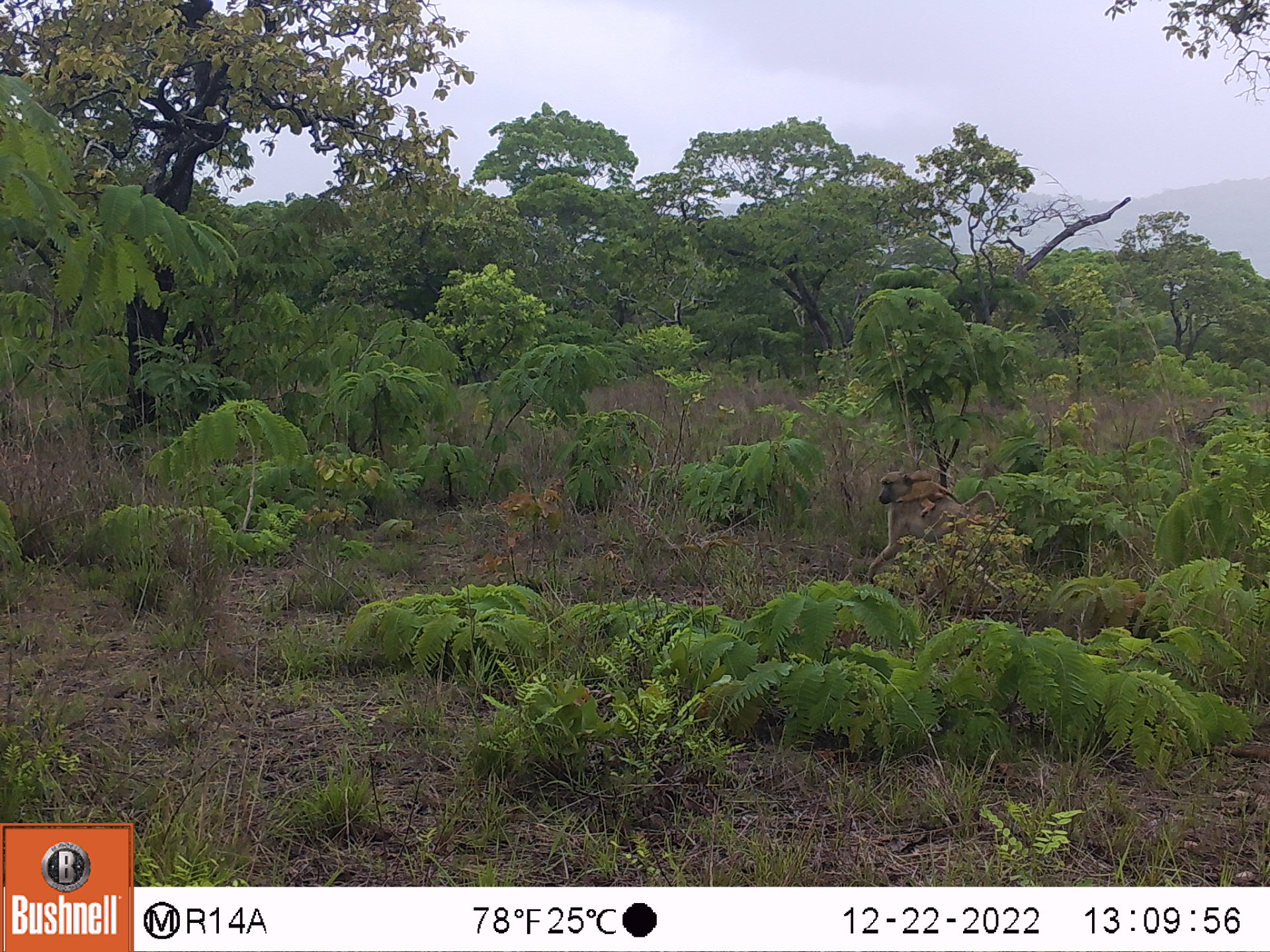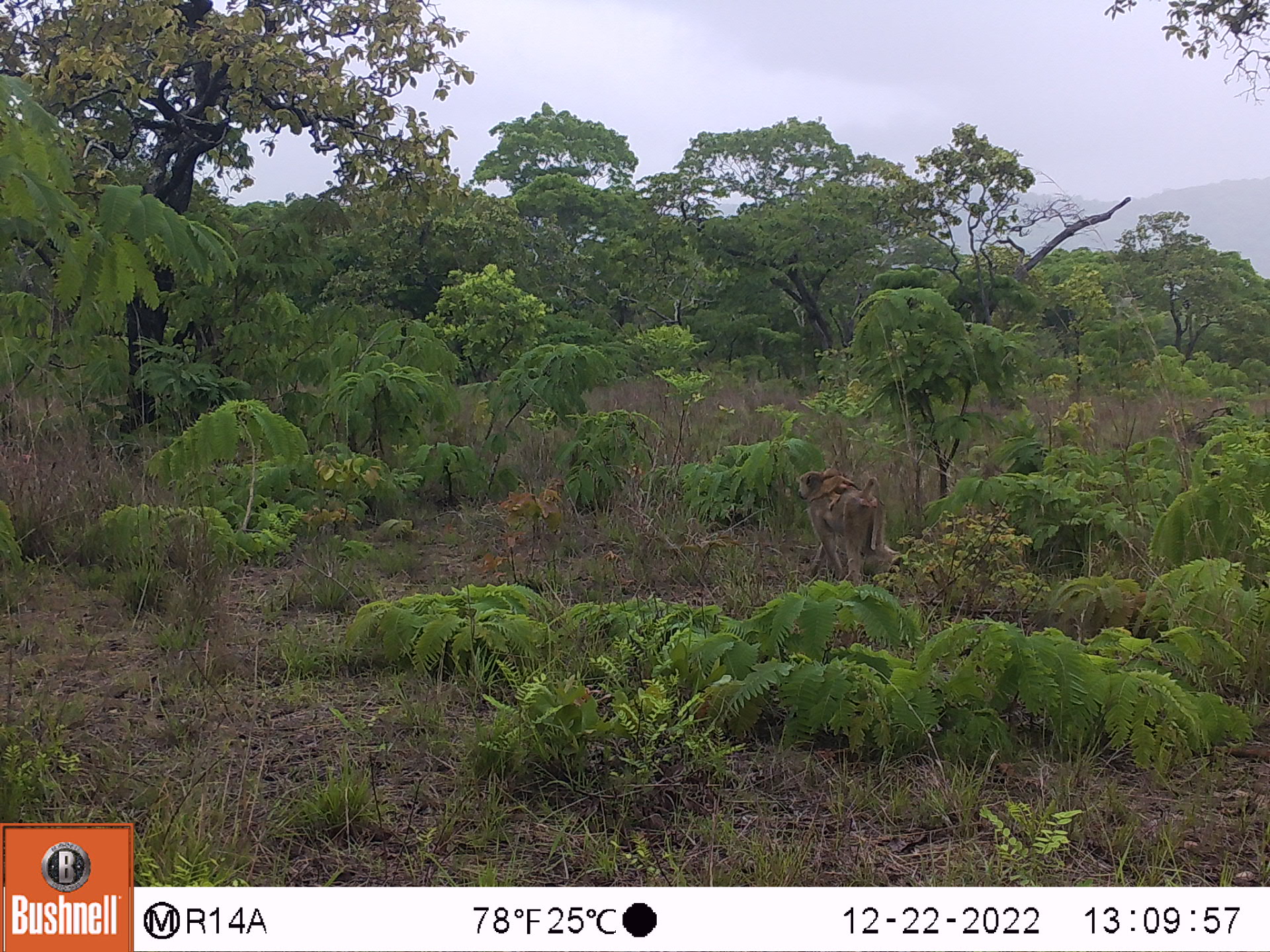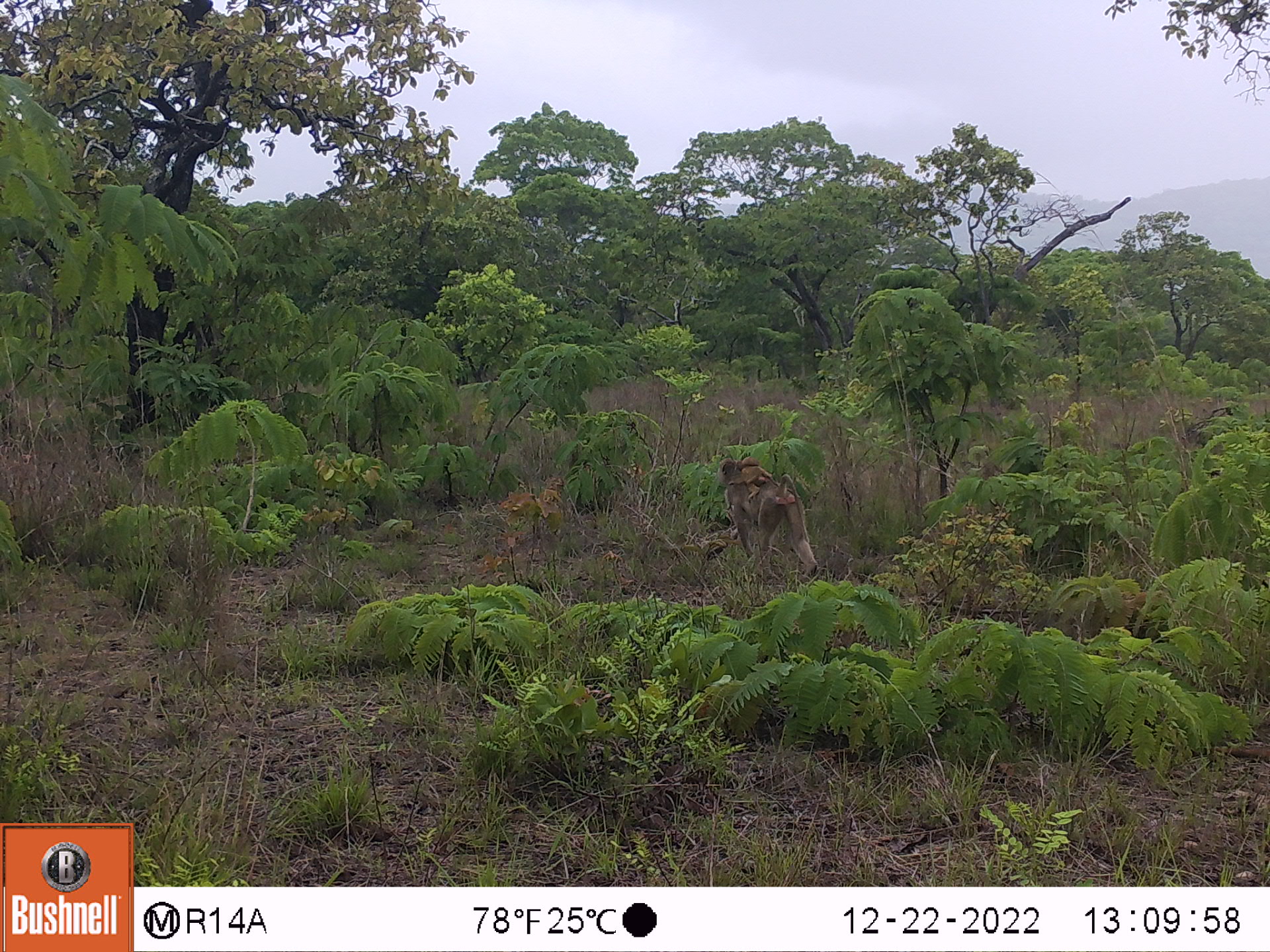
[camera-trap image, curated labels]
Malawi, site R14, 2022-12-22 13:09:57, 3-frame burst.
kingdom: Animalia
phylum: Chordata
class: Mammalia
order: Primates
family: Cercopithecidae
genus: Papio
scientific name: Papio cynocephalus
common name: yellow baboon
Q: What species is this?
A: Yellow baboon (Papio cynocephalus).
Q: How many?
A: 1.